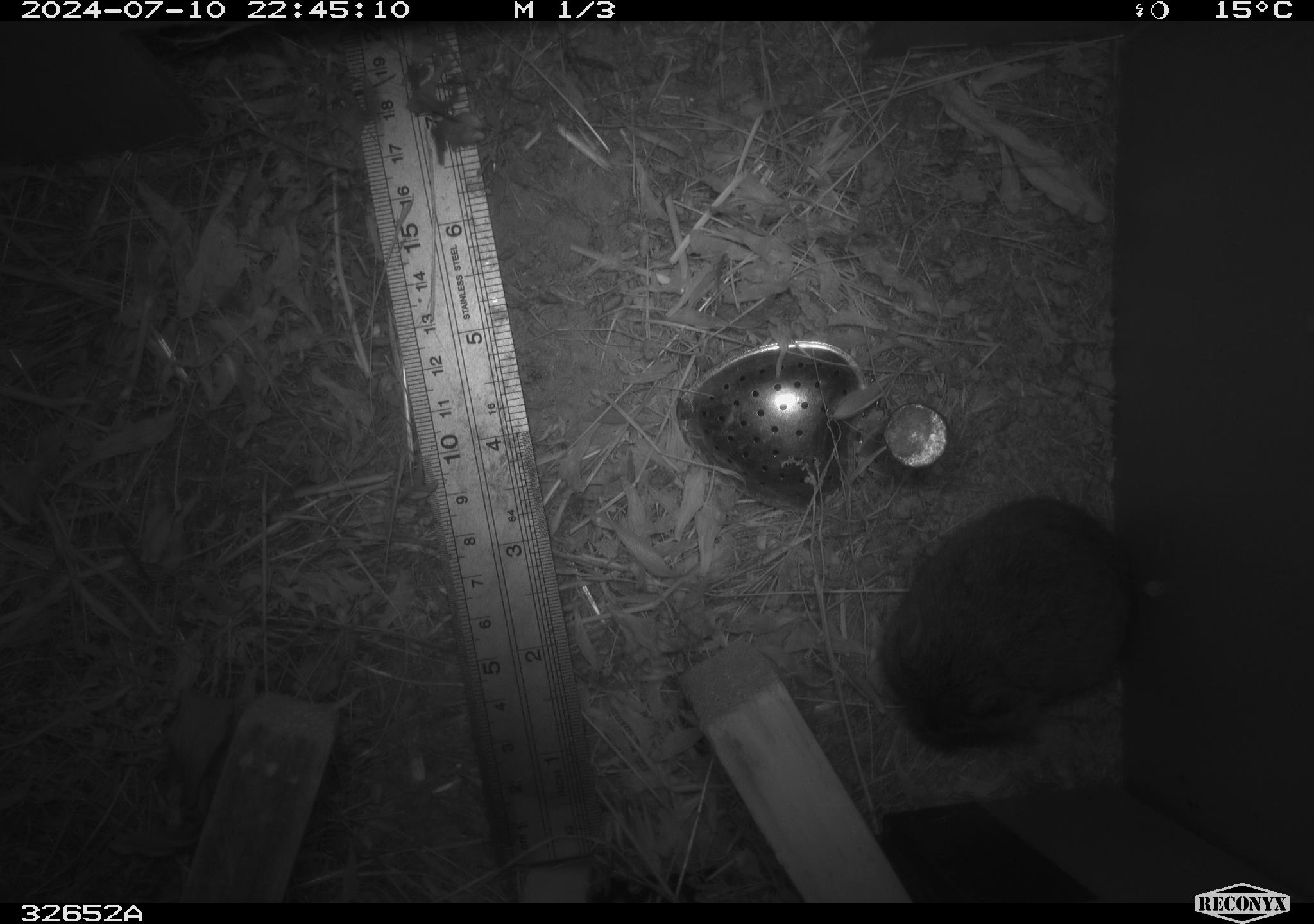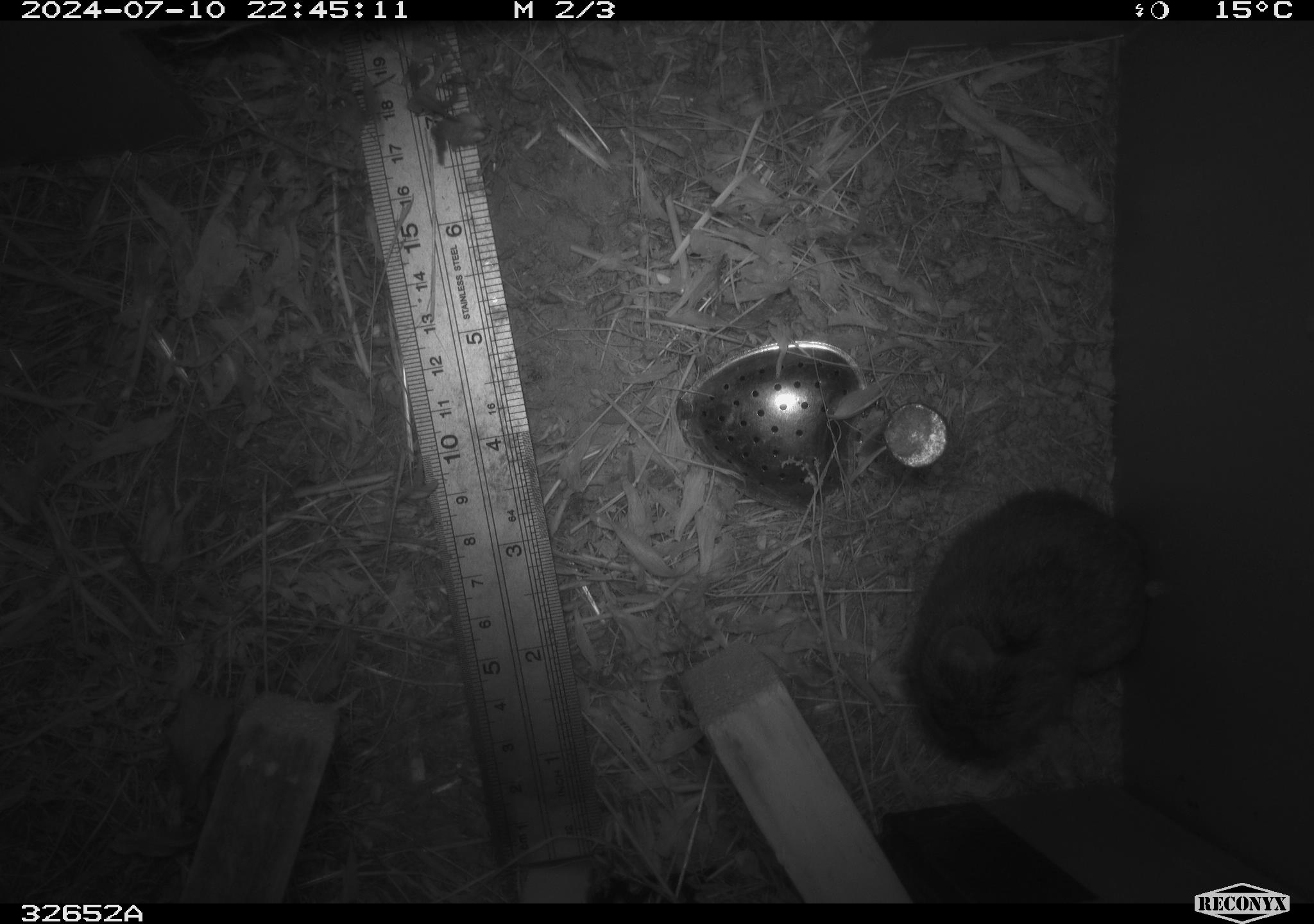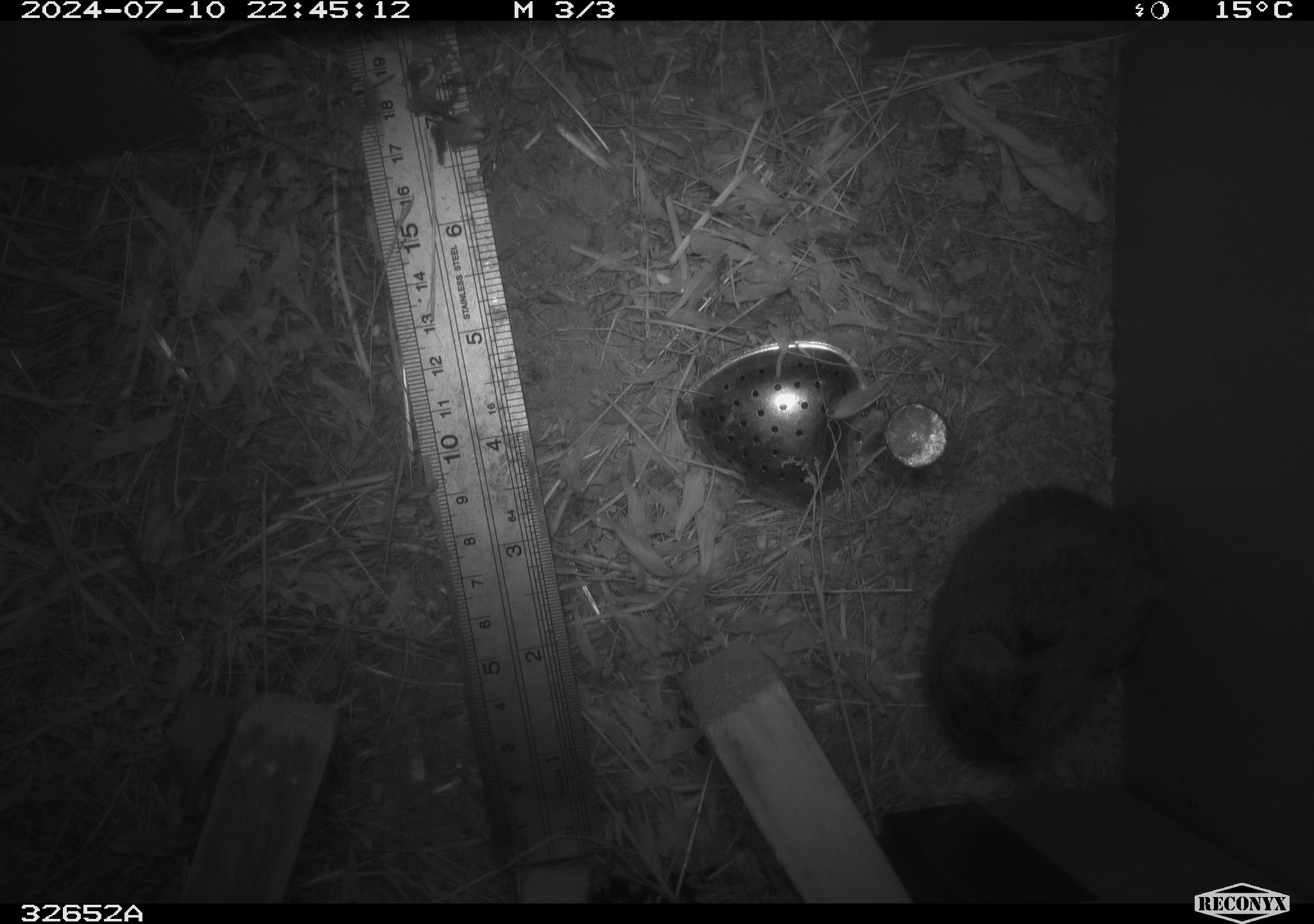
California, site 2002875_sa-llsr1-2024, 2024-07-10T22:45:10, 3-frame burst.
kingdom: Animalia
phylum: Chordata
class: Mammalia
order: Rodentia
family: Cricetidae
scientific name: Arvicolinae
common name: voles, lemmings, and muskrats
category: arvicolinae subfamily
Arvicolinae subfamily (voles, lemmings, and muskrats) (Arvicolinae).